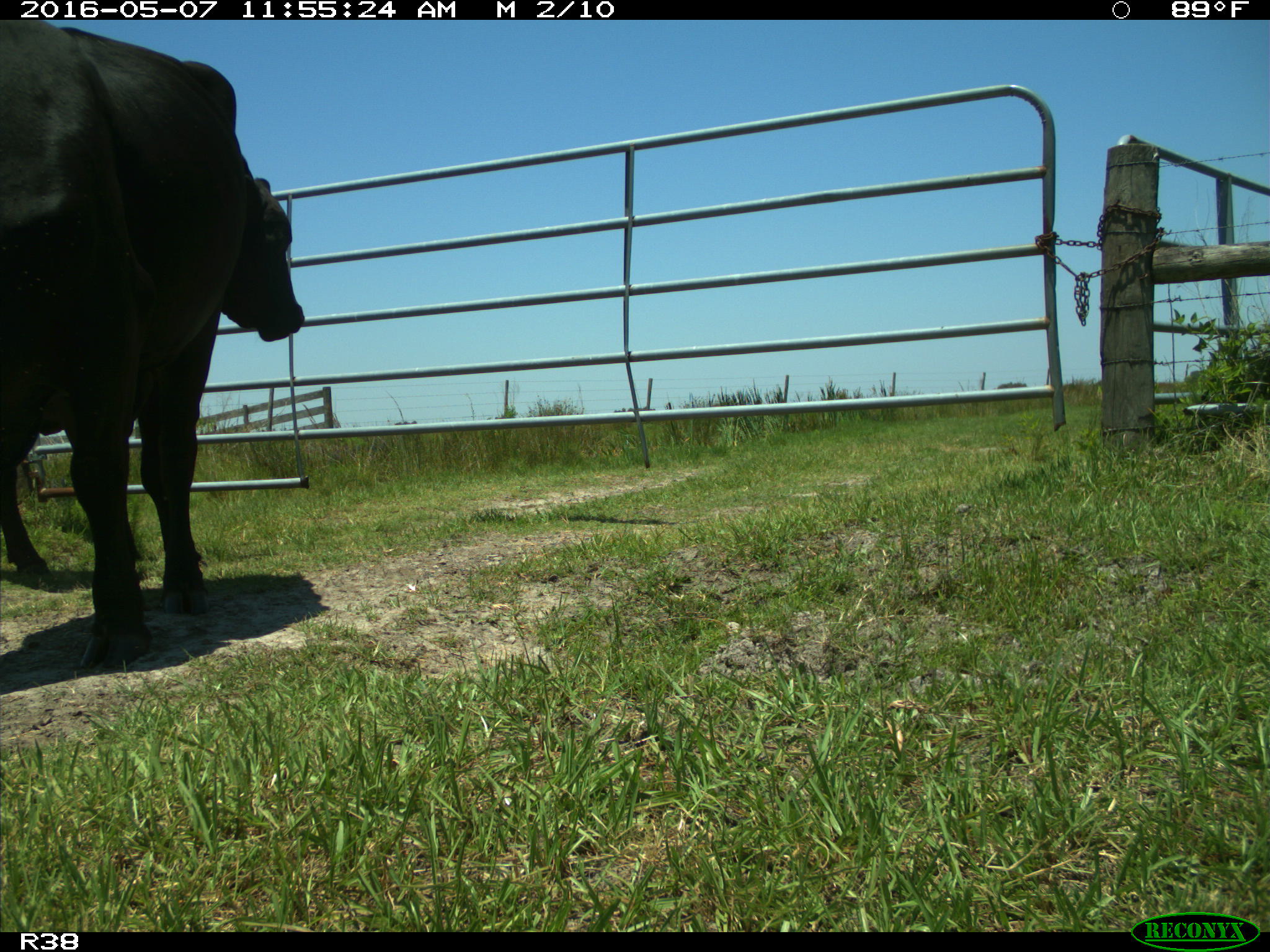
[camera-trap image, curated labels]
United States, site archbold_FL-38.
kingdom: Animalia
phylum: Chordata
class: Mammalia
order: Artiodactyla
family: Bovidae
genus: Bos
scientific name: Bos taurus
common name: domestic cow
Bos taurus (domestic cow).